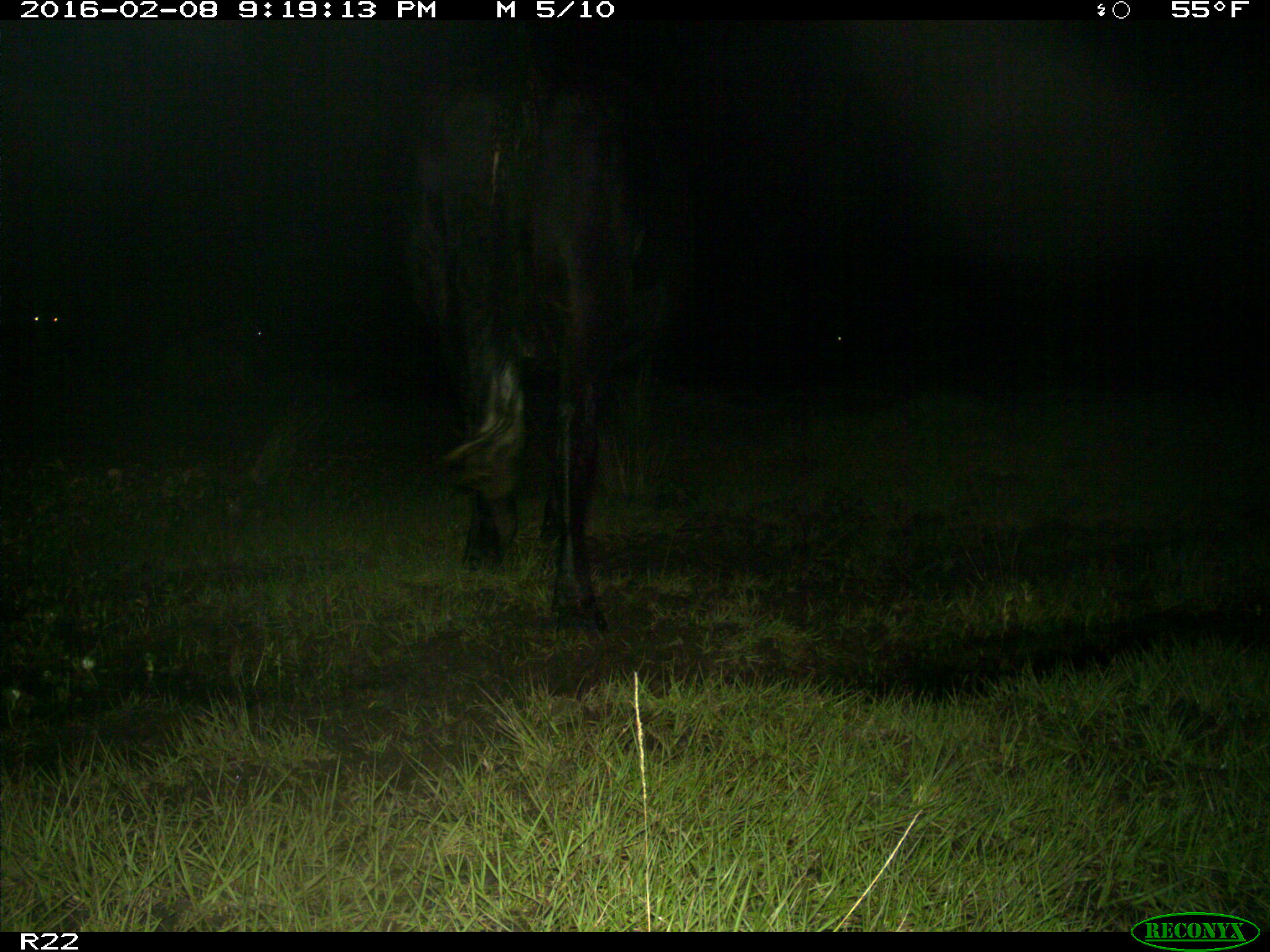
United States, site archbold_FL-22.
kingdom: Animalia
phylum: Chordata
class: Mammalia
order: Artiodactyla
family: Bovidae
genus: Bos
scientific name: Bos taurus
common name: domestic cow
Bos taurus (domestic cow).